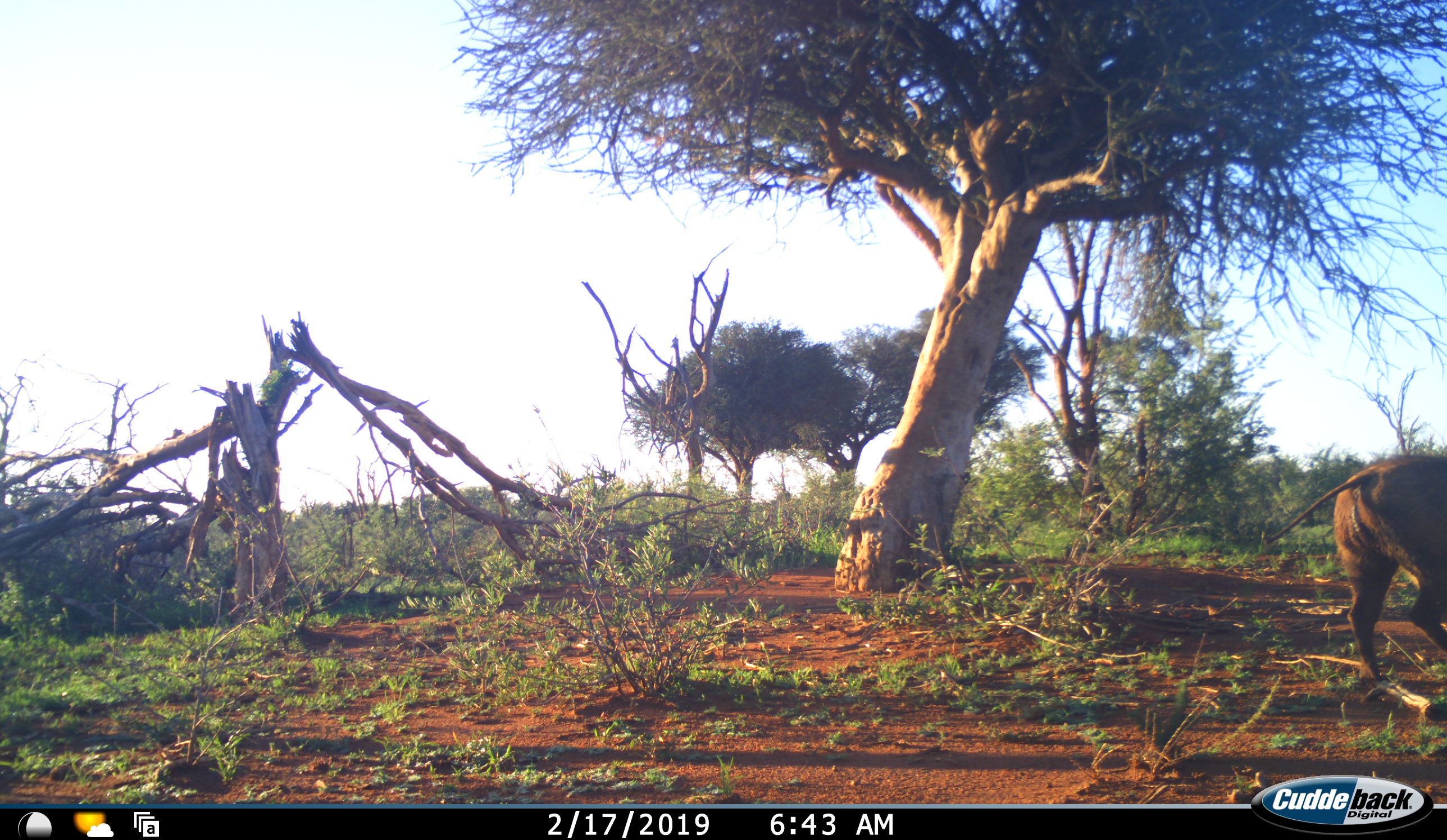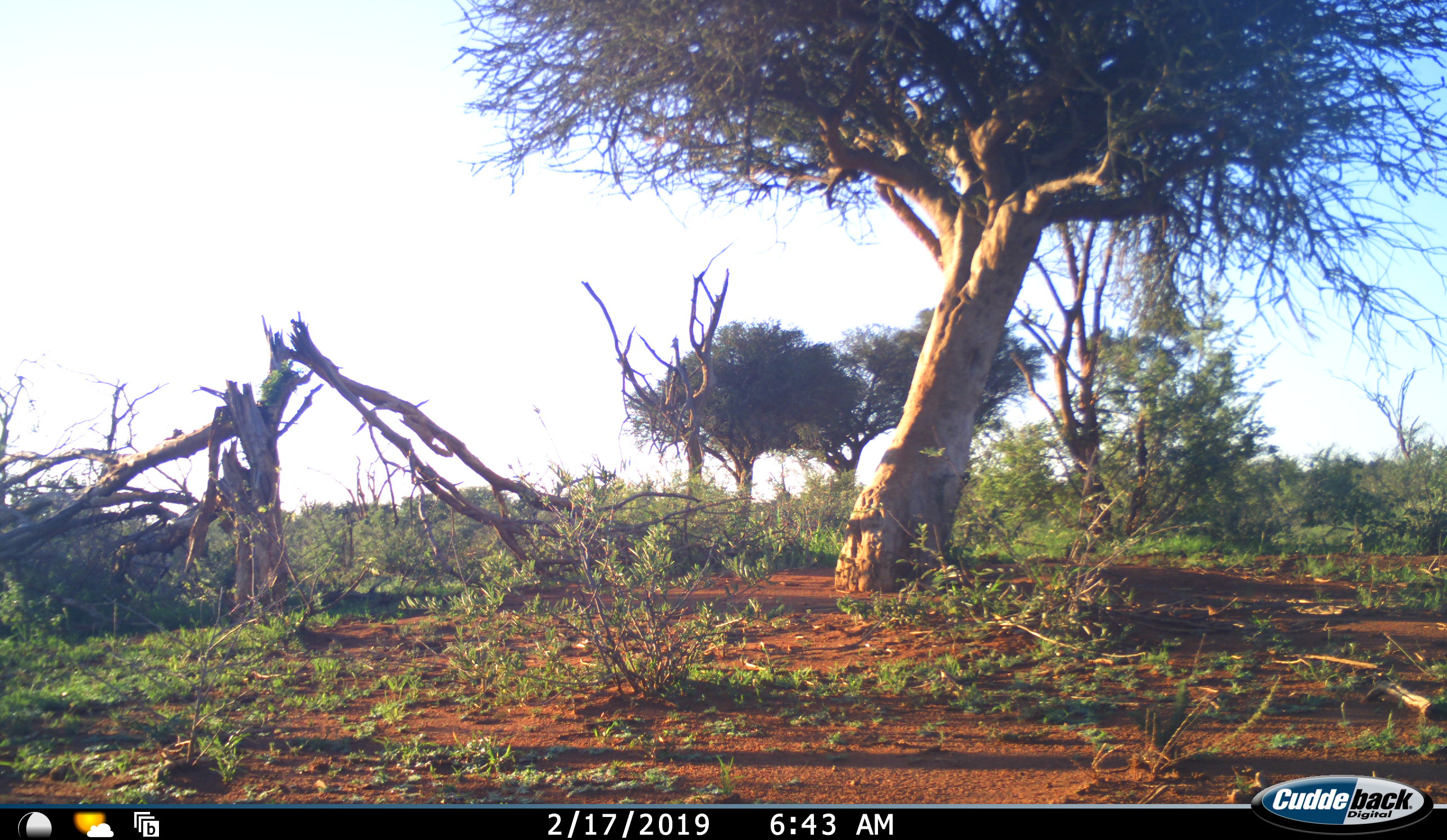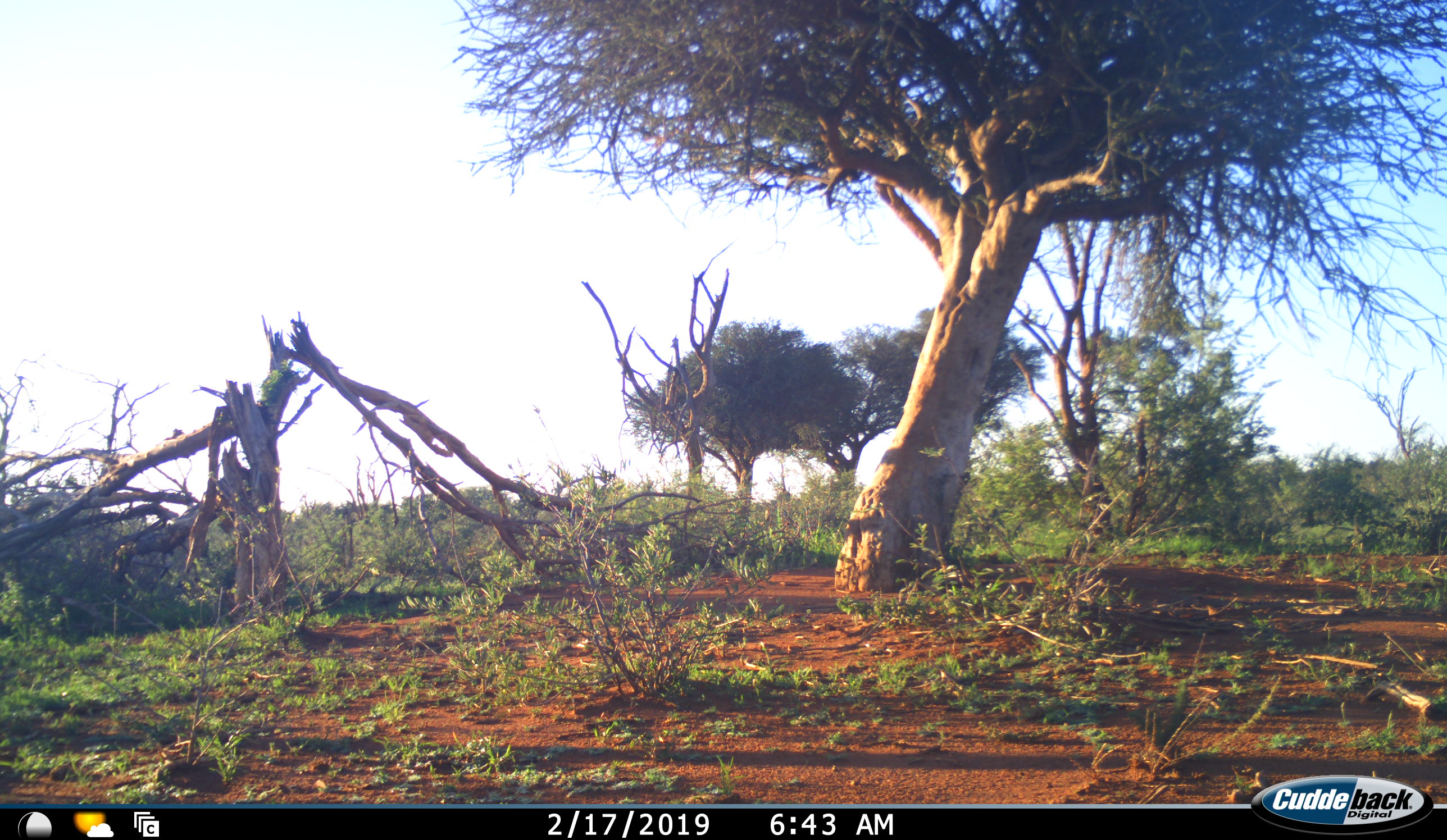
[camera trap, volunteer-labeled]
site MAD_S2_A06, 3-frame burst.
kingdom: Animalia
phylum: Chordata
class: Mammalia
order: Artiodactyla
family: Suidae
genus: Phacochoerus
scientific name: Phacochoerus africanus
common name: warthog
Warthog (Phacochoerus africanus), count 1. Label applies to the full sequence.